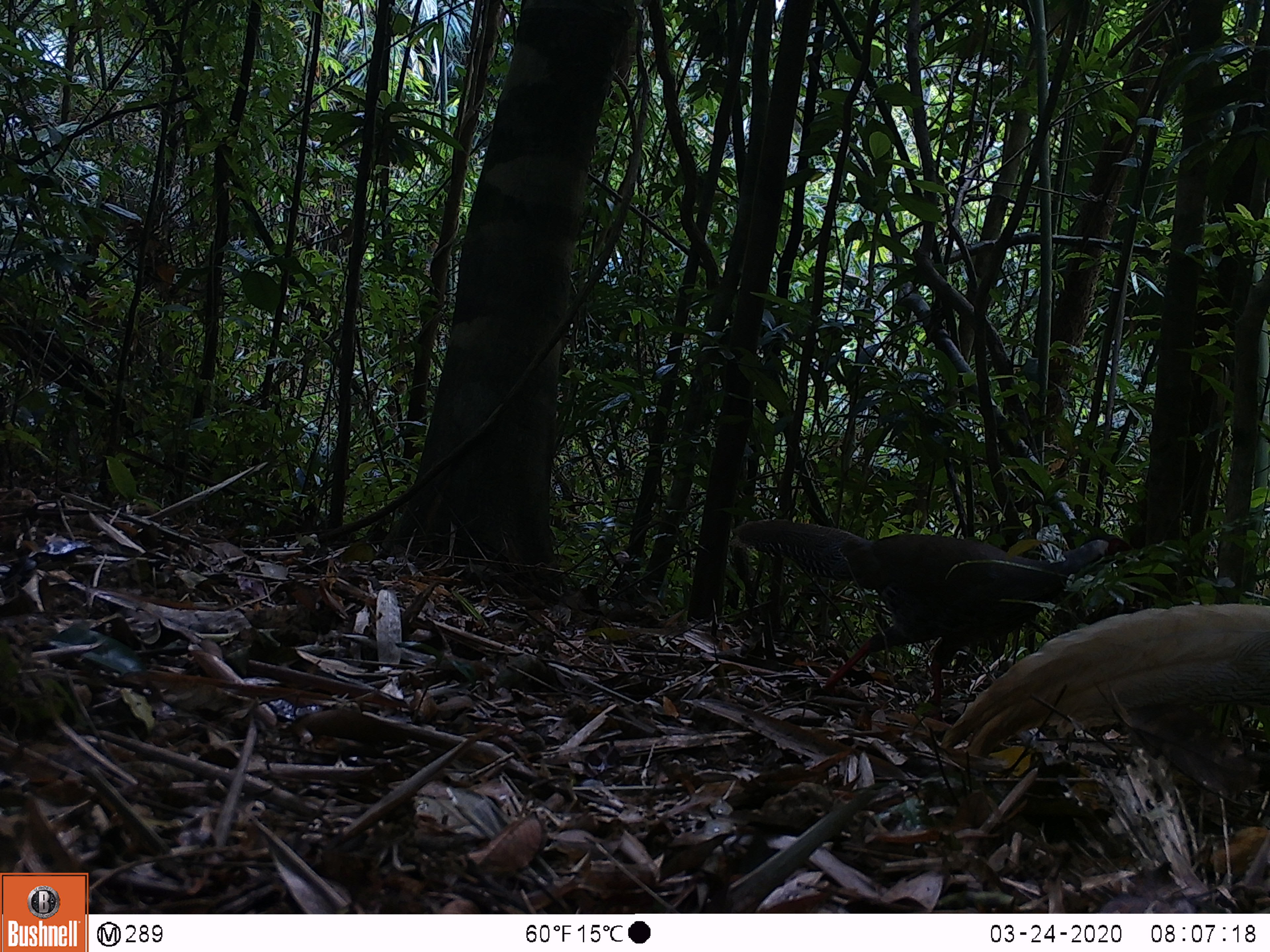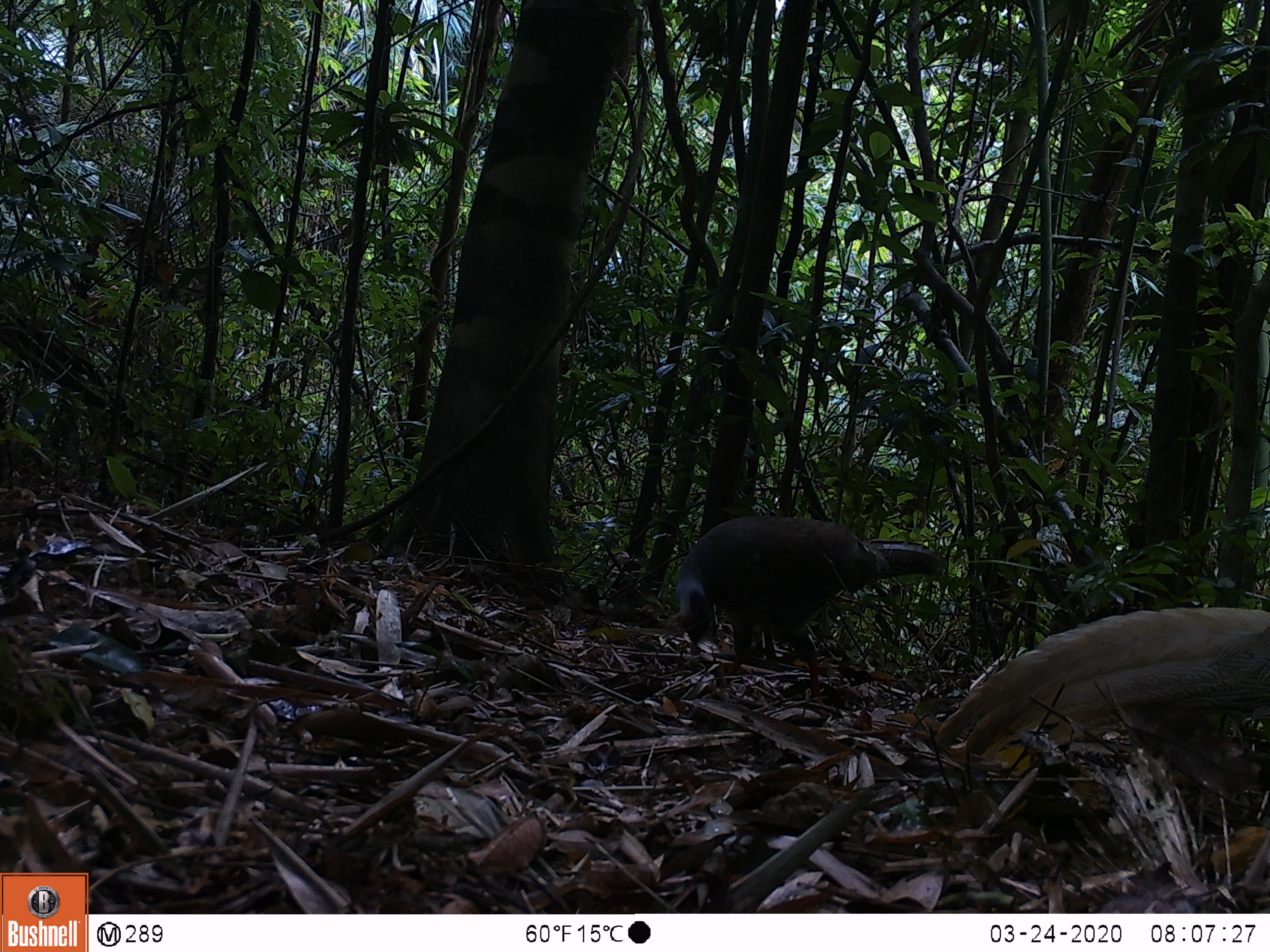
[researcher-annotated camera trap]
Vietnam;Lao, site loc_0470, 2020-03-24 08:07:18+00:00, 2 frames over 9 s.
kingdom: Animalia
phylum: Chordata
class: Aves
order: Galliformes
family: Phasianidae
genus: Lophura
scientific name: Lophura nycthemera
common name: silver pheasant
Silver pheasant (Lophura nycthemera). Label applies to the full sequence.